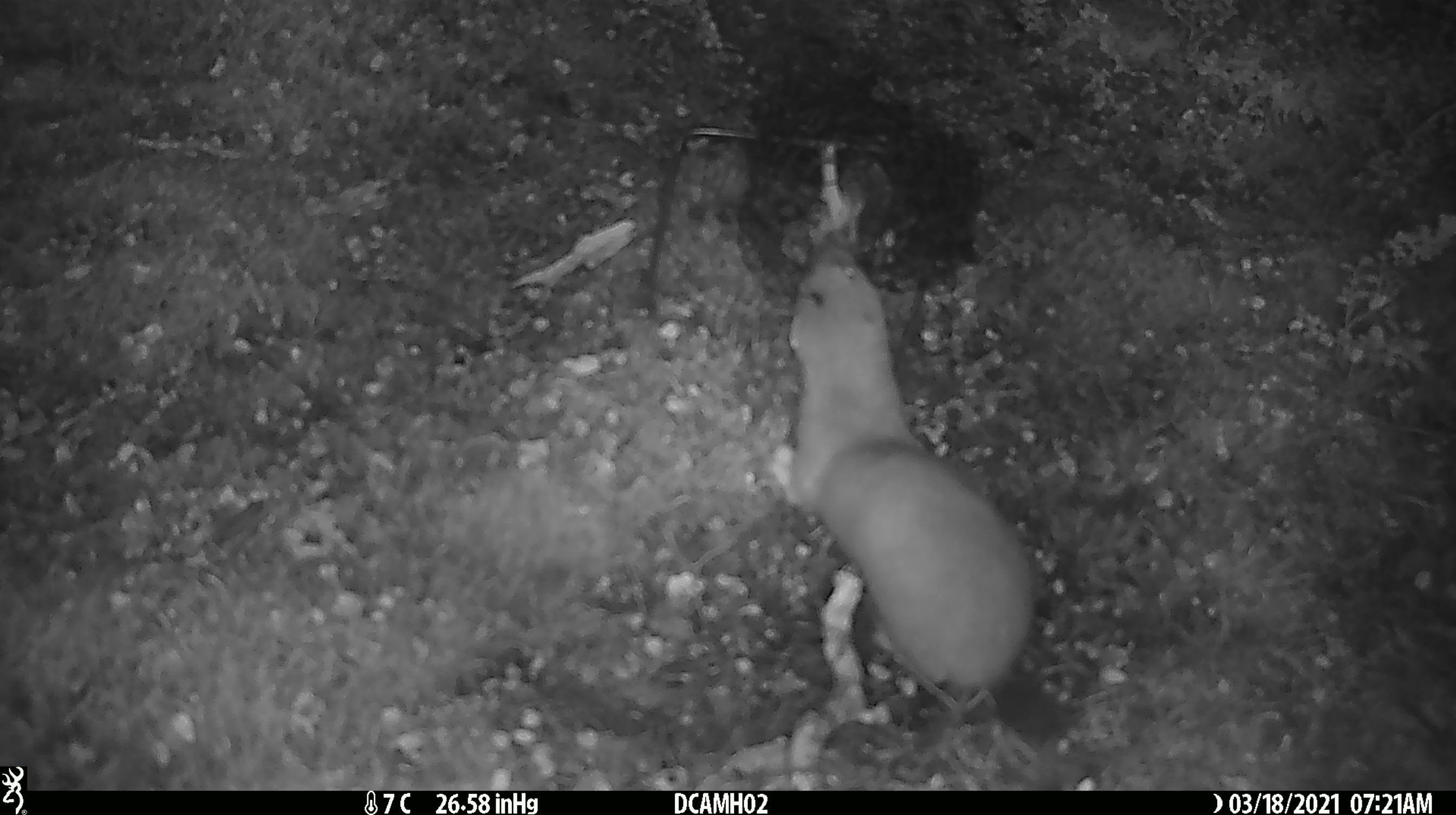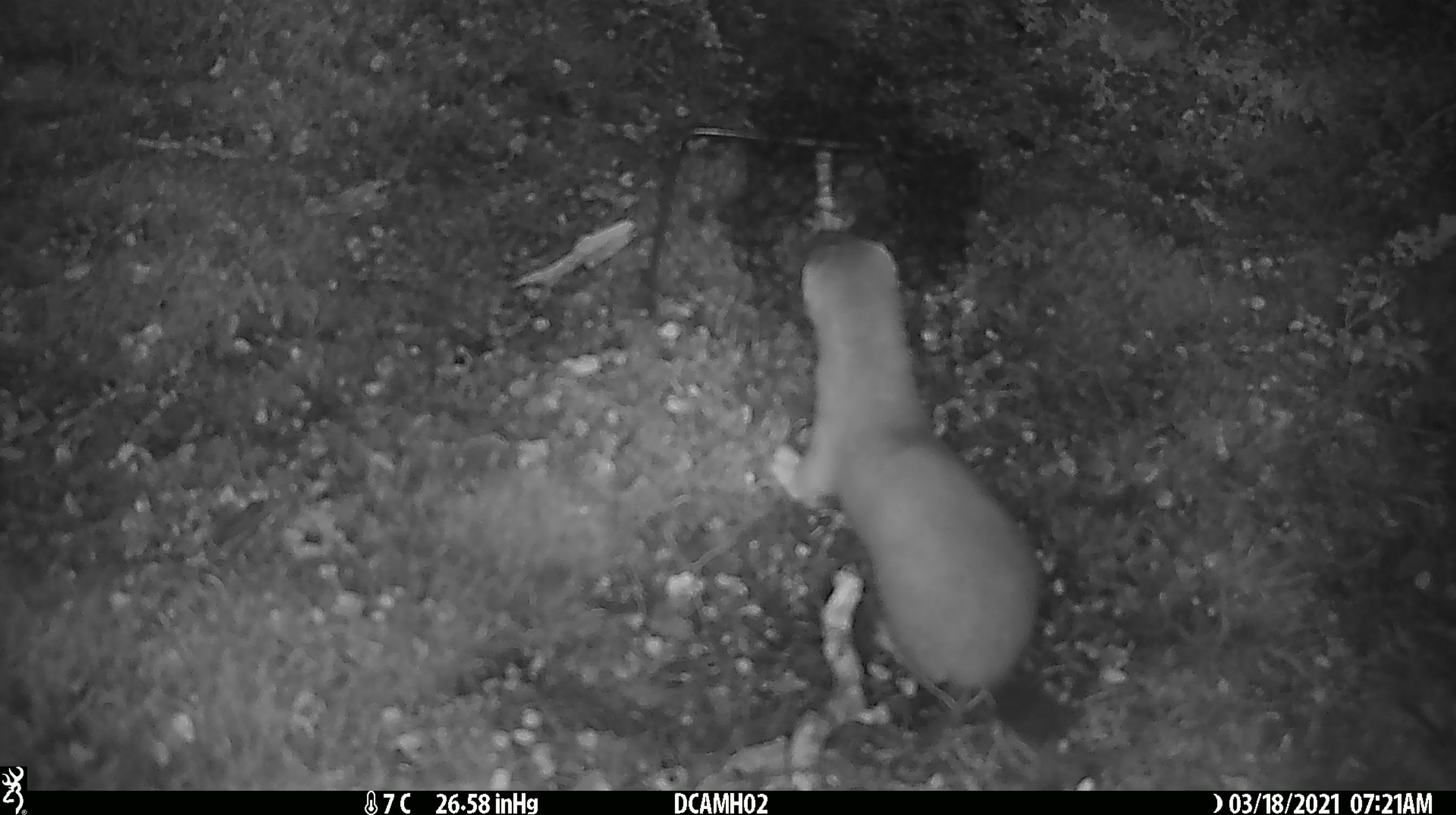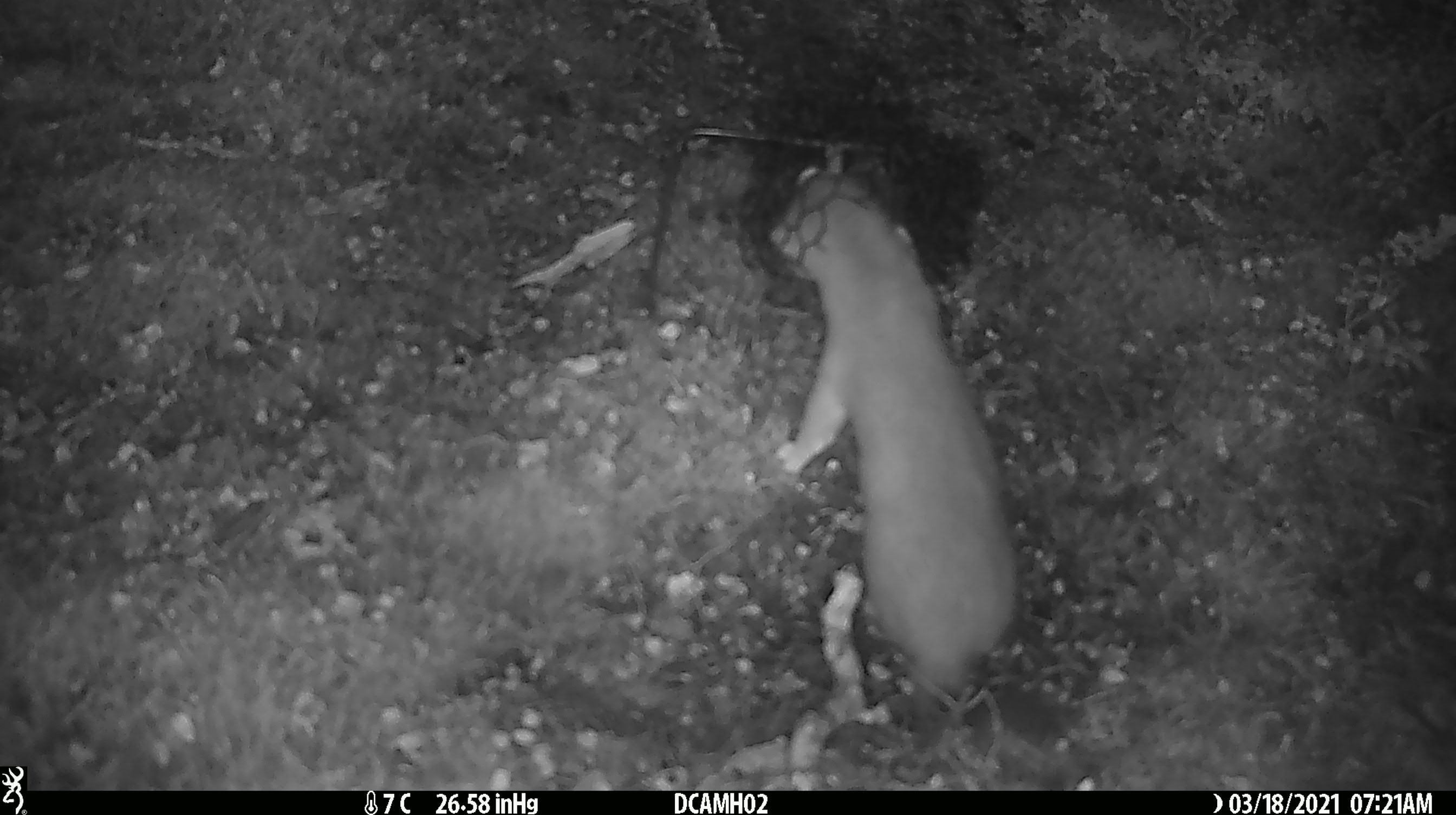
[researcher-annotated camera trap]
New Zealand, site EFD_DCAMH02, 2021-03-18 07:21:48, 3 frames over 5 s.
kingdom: Animalia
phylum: Chordata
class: Mammalia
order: Carnivora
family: Mustelidae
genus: Mustela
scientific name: Mustela erminea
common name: stoat